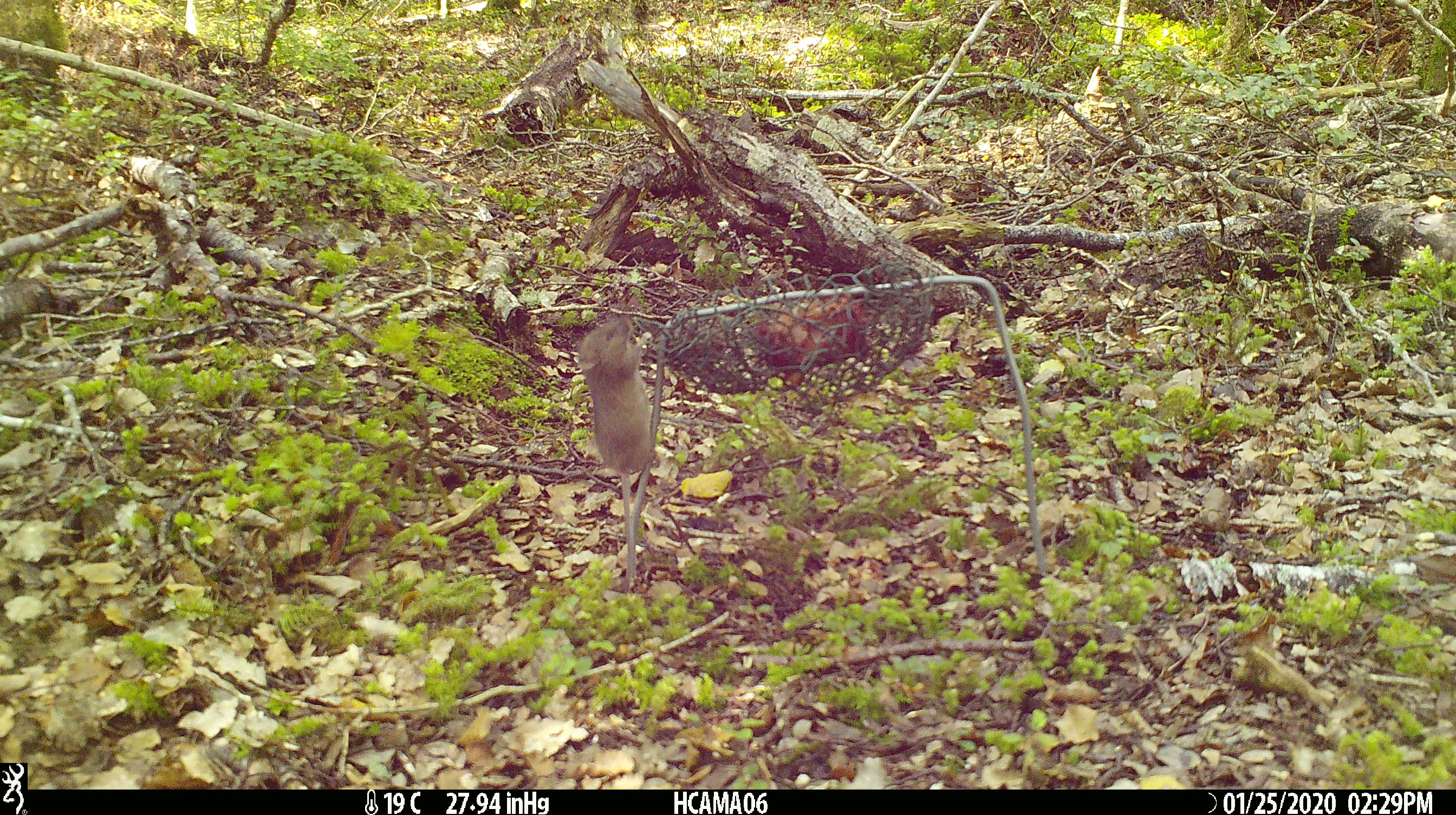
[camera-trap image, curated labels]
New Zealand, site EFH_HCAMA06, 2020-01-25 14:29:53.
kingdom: Animalia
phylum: Chordata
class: Mammalia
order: Rodentia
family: Muridae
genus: Mus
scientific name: Mus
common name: mouse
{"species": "mouse (Mus)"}